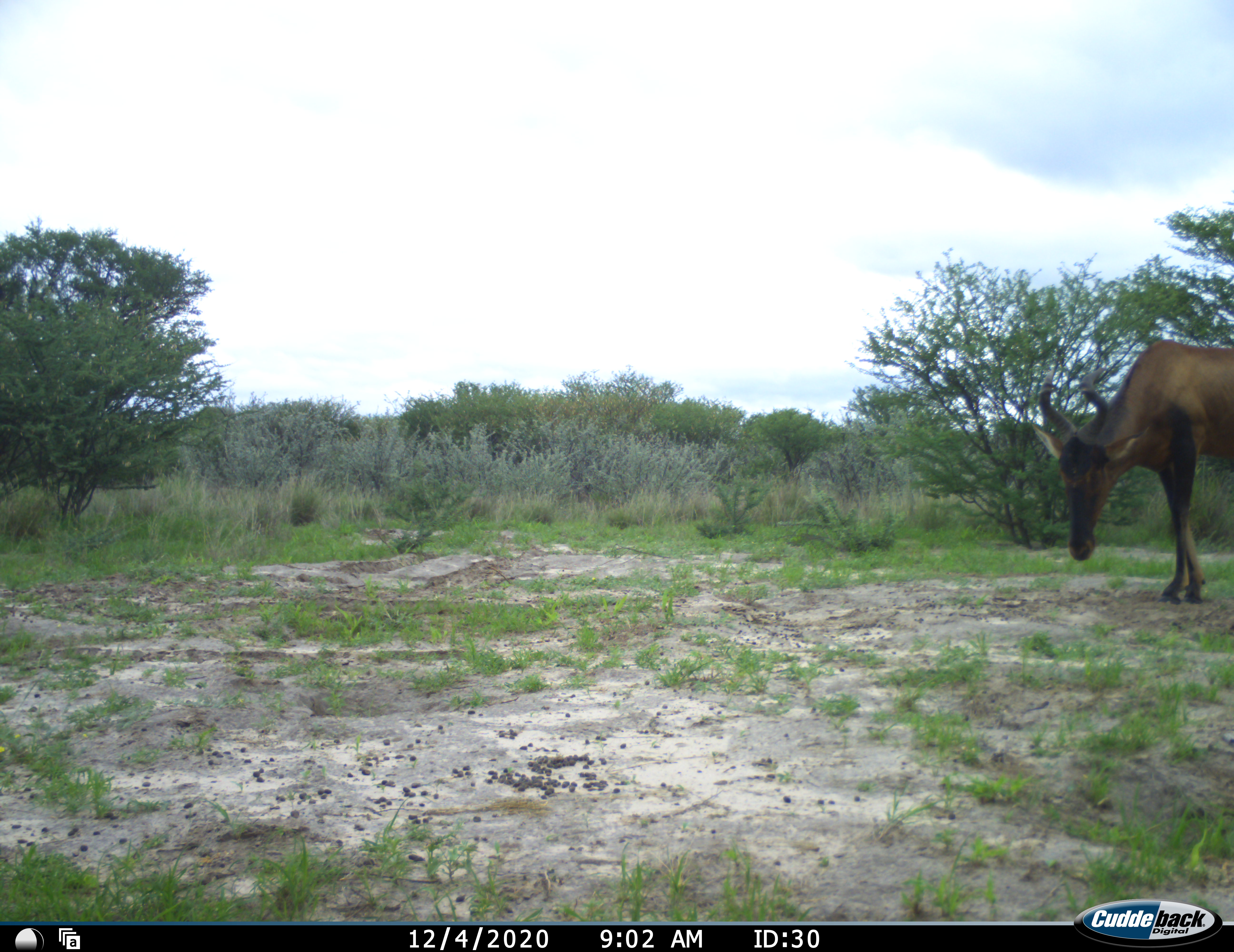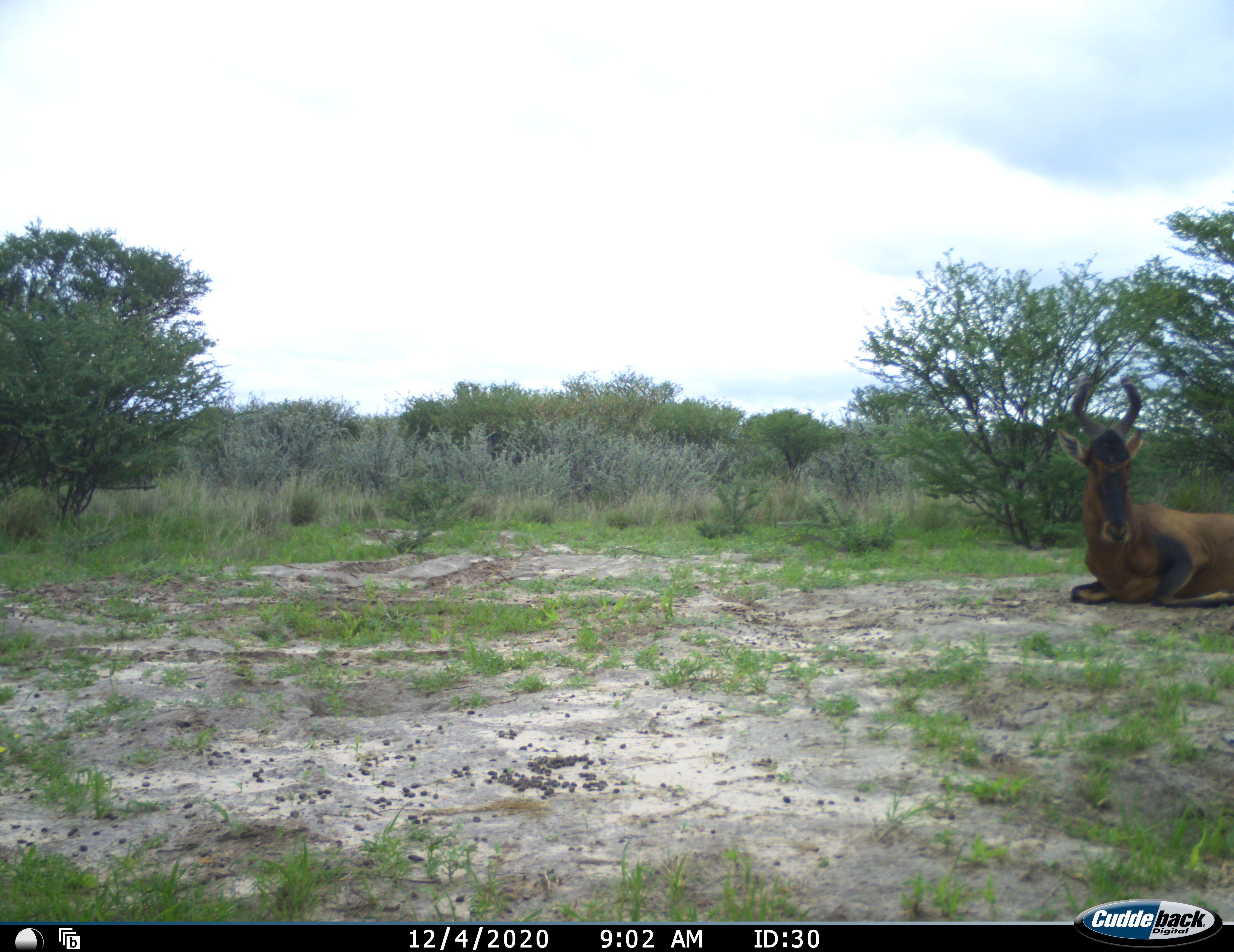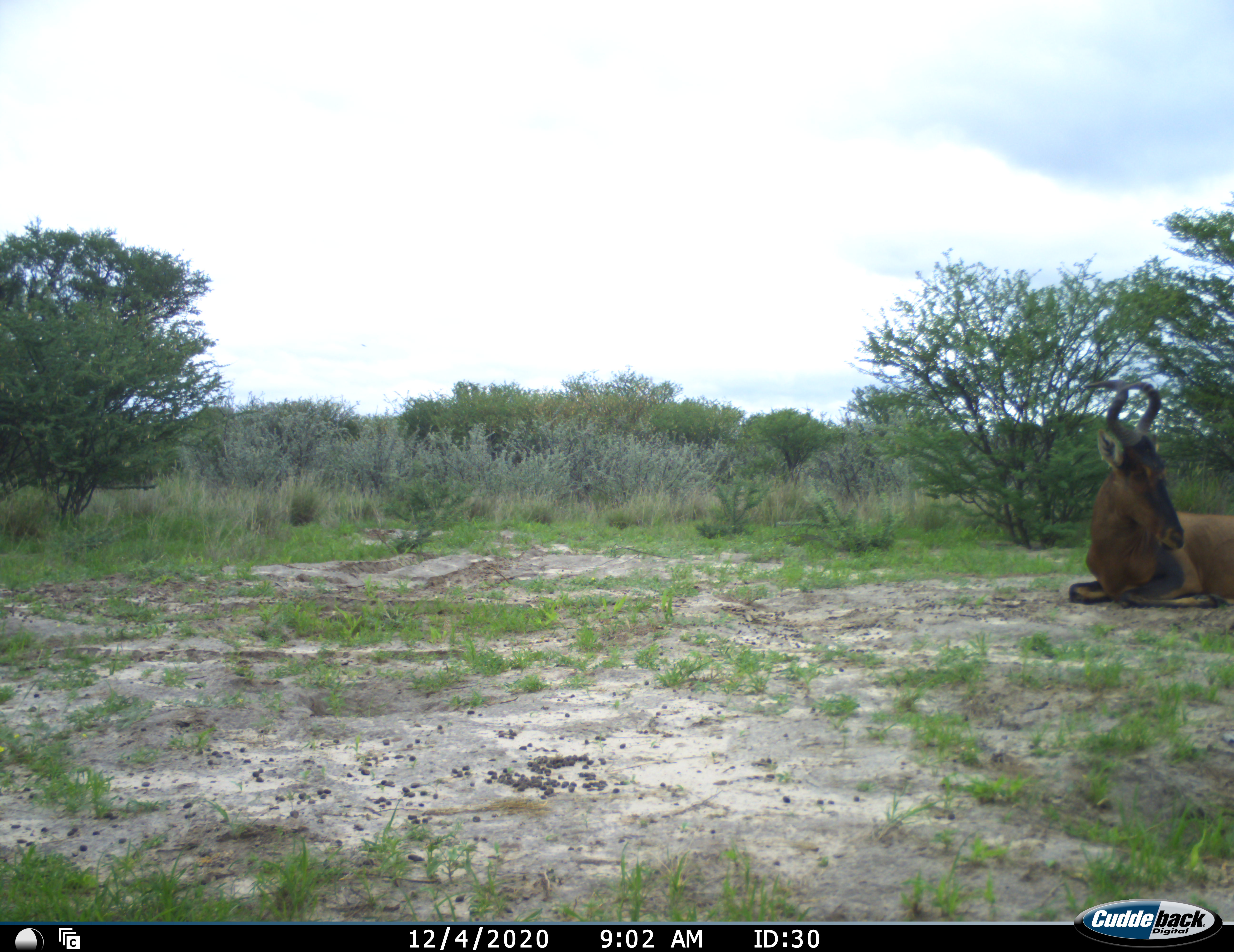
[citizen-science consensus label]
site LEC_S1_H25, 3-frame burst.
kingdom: Animalia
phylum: Chordata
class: Mammalia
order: Artiodactyla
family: Bovidae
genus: Alcelaphus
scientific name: Alcelaphus buselaphus caama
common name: red hartebeest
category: hartebeestred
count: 1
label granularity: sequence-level